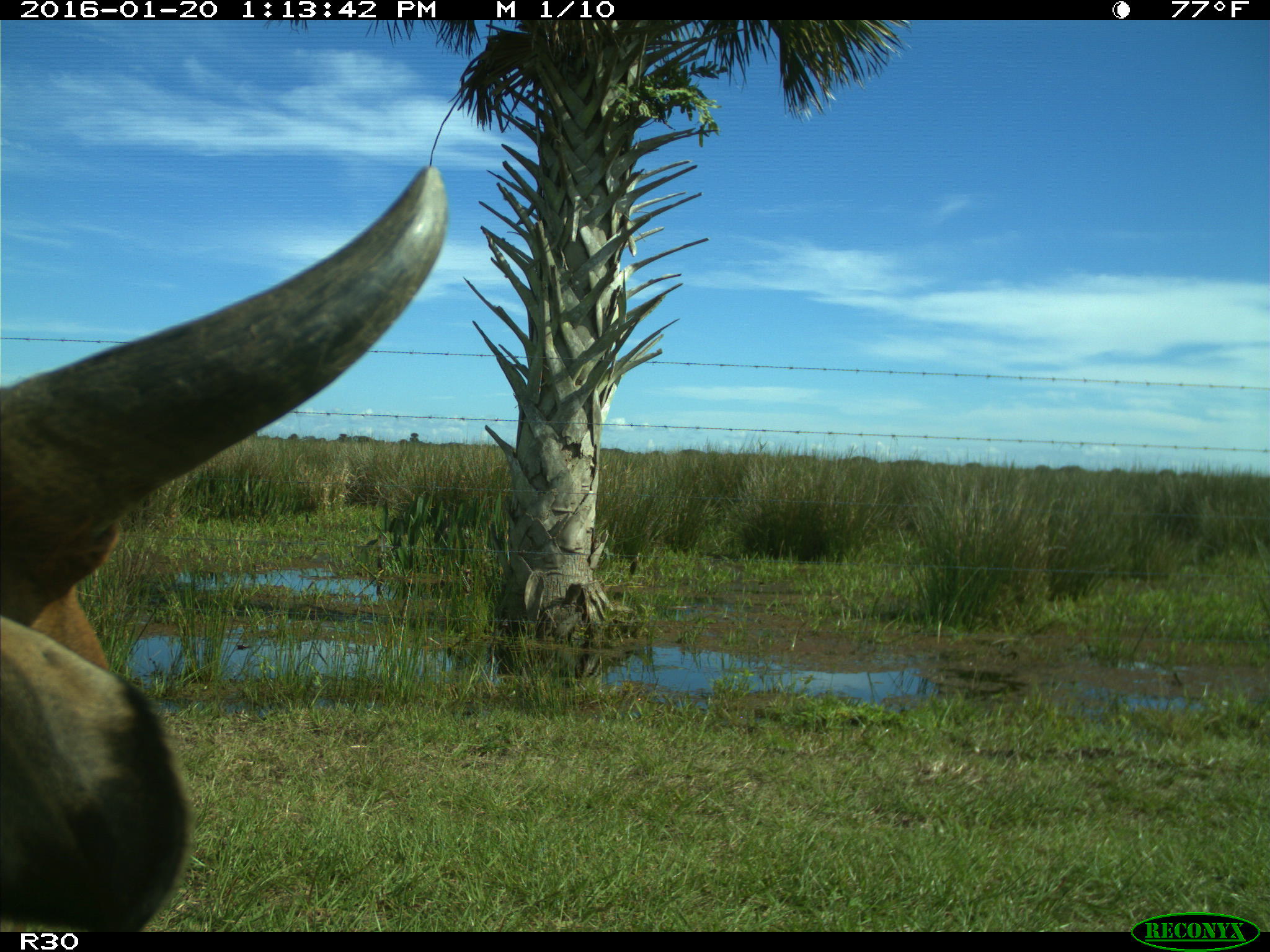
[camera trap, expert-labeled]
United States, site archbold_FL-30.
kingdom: Animalia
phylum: Chordata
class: Mammalia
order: Artiodactyla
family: Bovidae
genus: Bos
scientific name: Bos taurus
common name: domestic cow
Bos taurus (domestic cow).